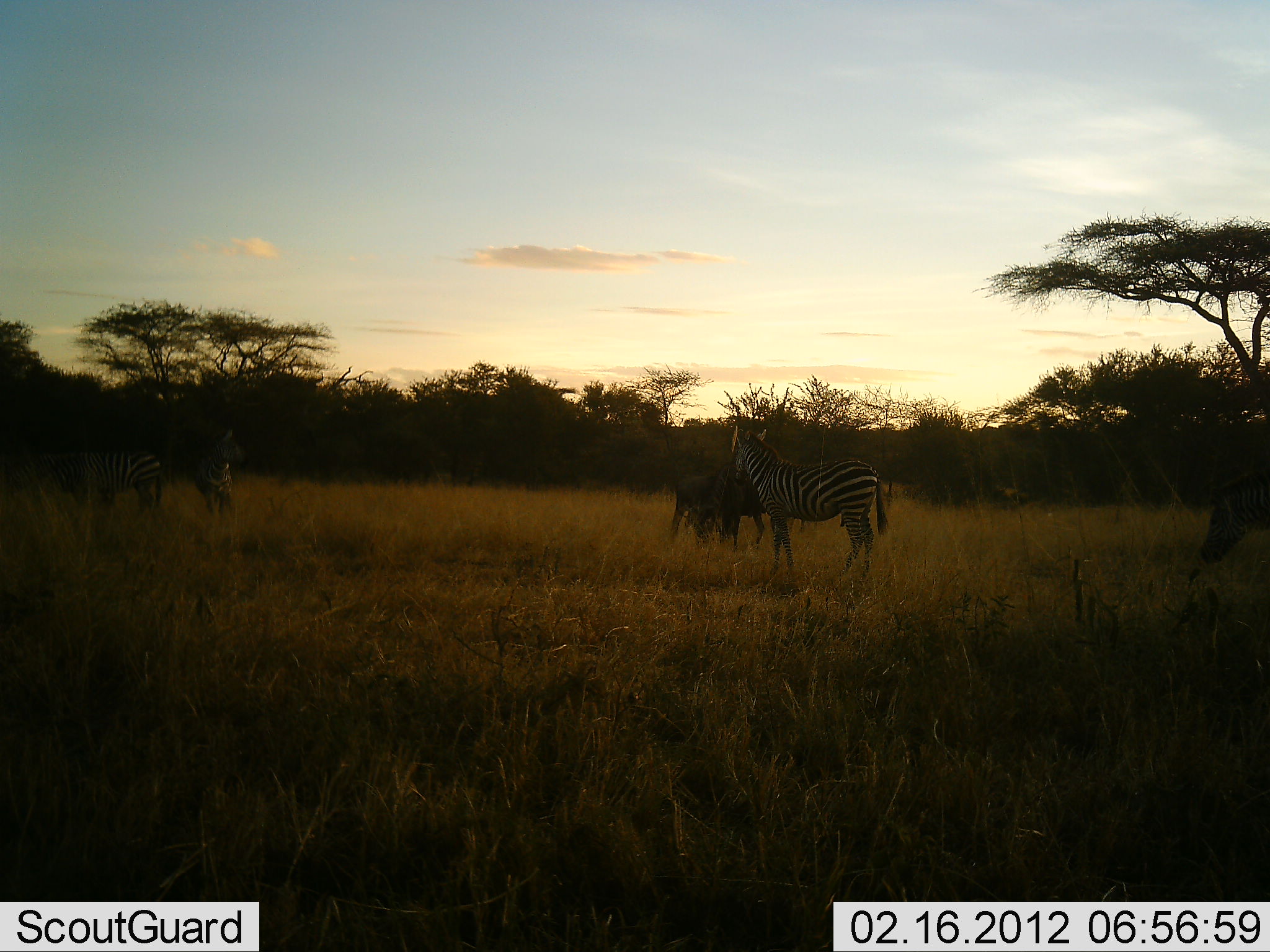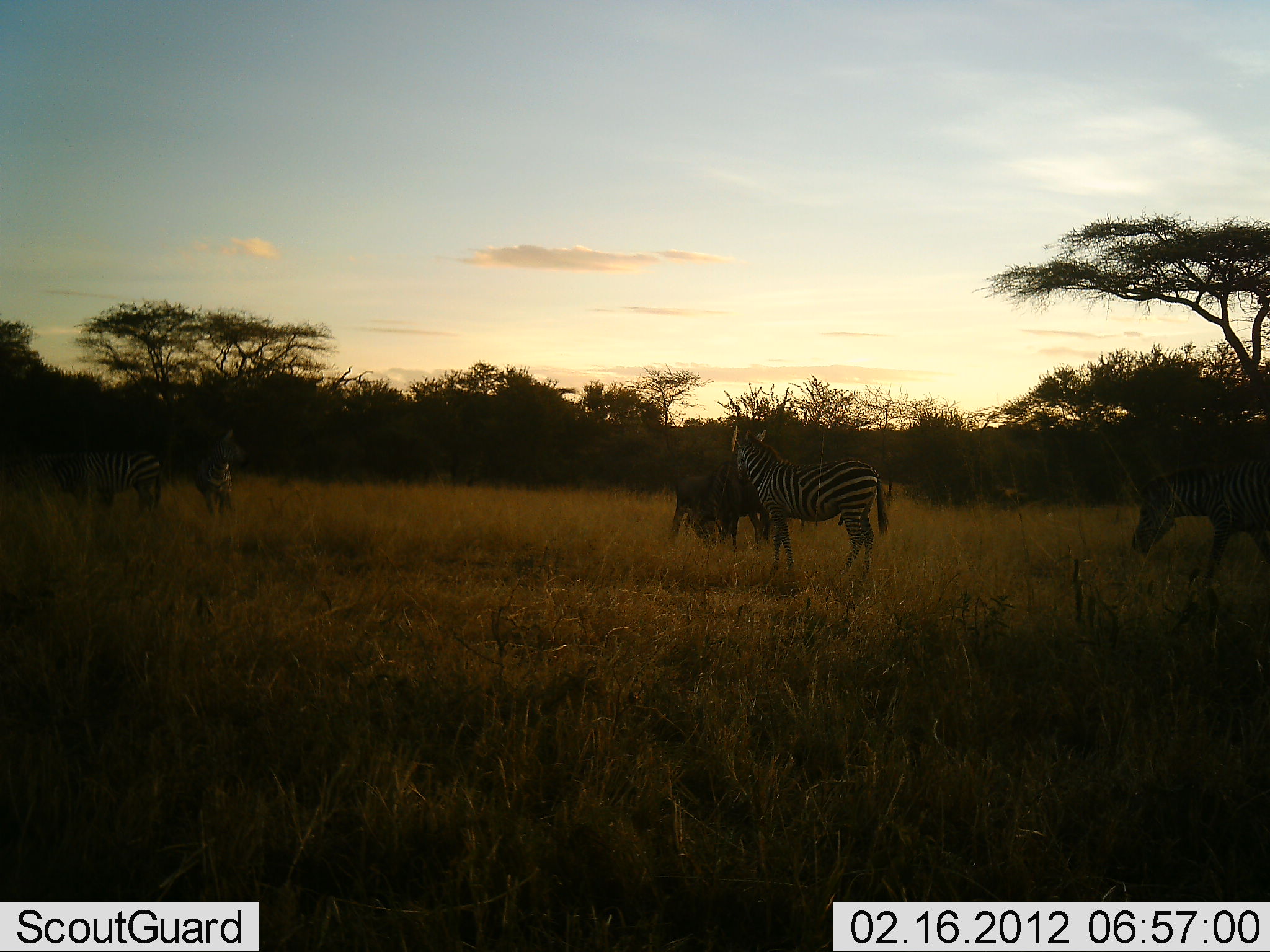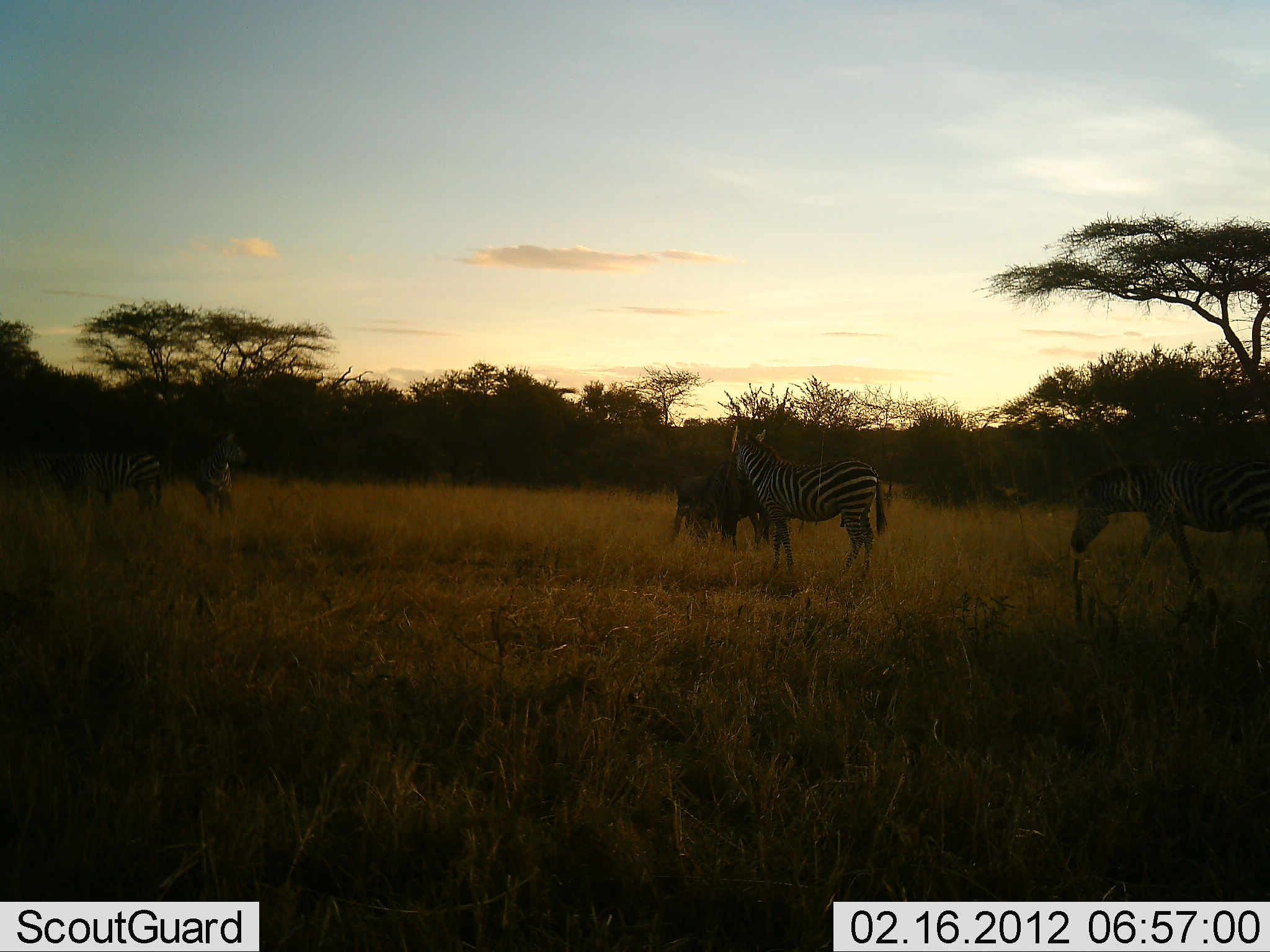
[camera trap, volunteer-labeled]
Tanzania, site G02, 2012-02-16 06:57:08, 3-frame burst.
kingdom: Animalia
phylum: Chordata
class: Mammalia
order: Artiodactyla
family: Bovidae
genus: Connochaetes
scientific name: Connochaetes taurinus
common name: blue wildebeest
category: wildebeest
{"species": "wildebeest (blue wildebeest) (Connochaetes taurinus)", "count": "2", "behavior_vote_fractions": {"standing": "60%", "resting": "0%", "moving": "0%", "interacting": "7%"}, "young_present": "0%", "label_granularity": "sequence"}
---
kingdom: Animalia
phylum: Chordata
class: Mammalia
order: Perissodactyla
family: Equidae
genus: Equus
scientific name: Equus quagga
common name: plains zebra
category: zebra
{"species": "zebra (plains zebra) (Equus quagga)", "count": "4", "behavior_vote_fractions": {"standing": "90%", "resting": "0%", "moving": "67%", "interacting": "5%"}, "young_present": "0%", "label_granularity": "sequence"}